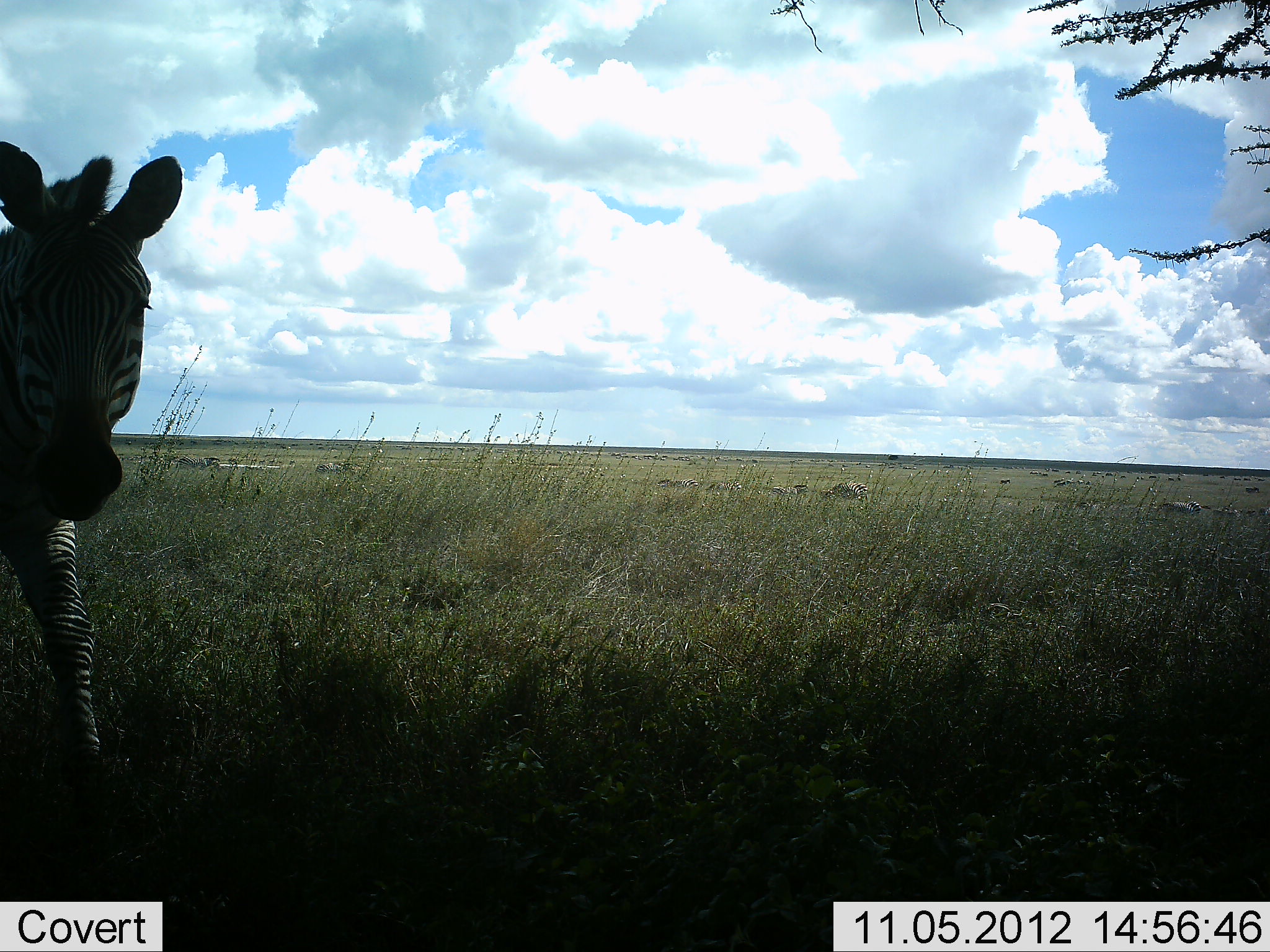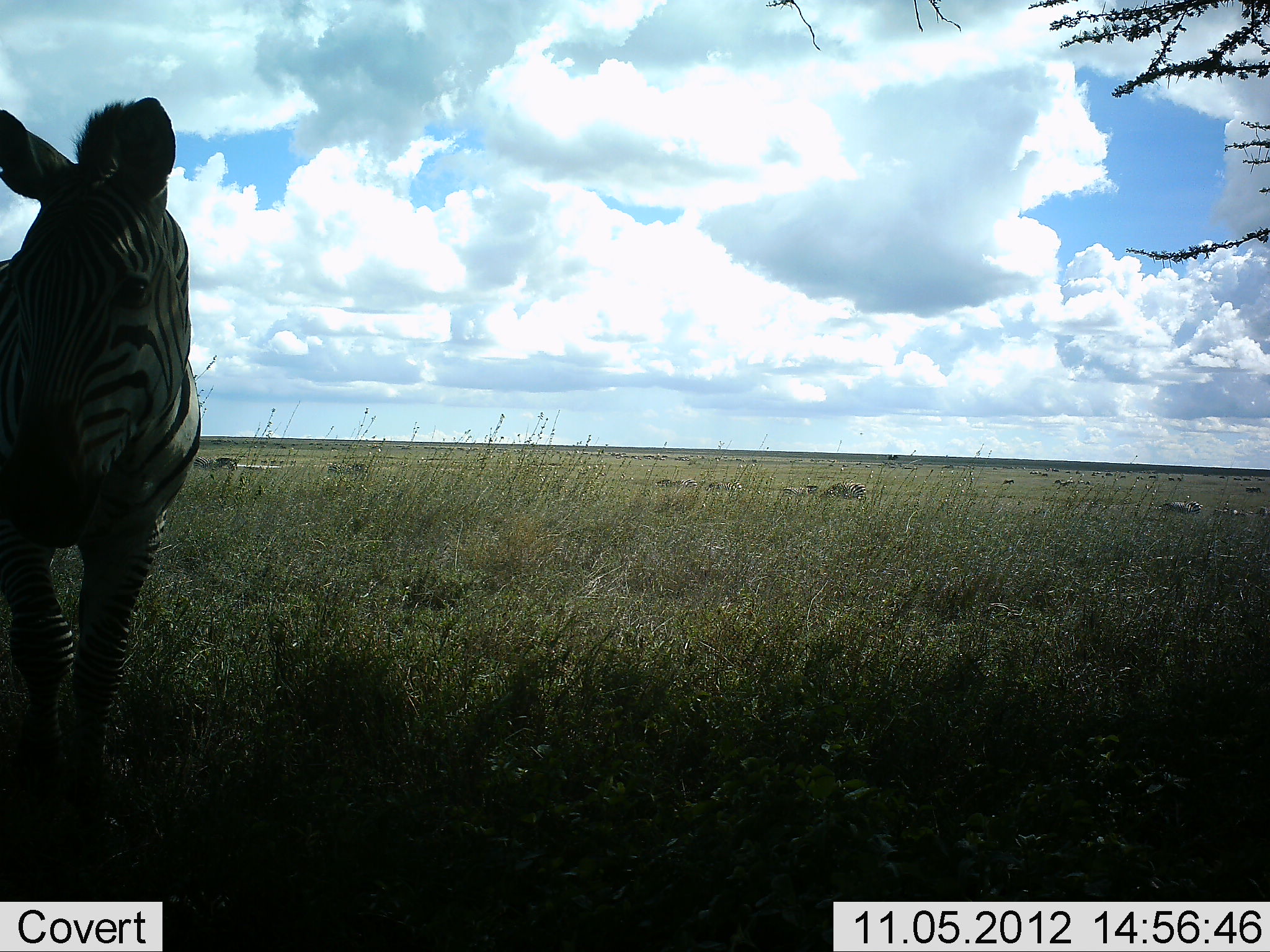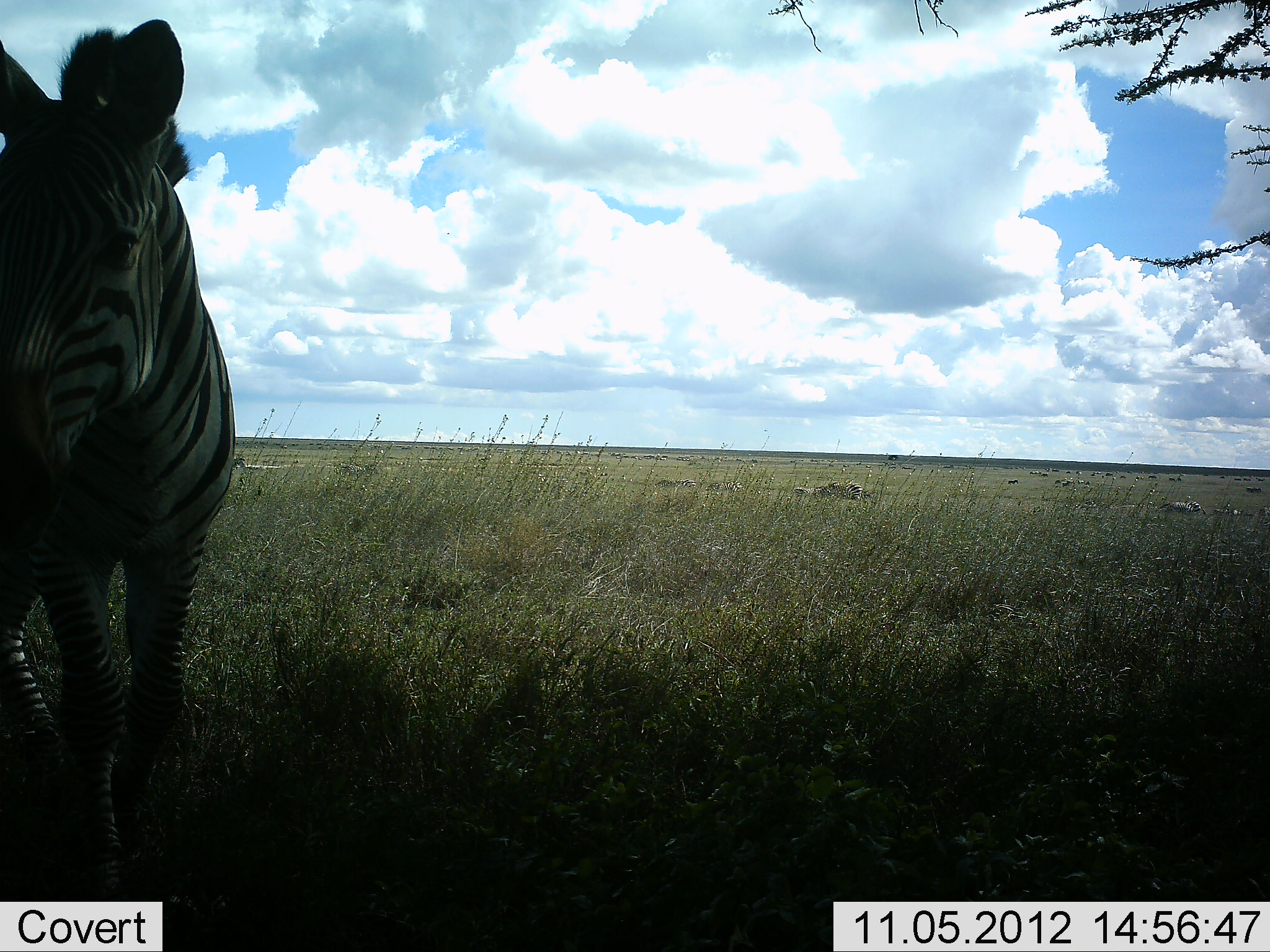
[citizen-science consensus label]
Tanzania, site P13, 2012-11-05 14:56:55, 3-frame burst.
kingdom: Animalia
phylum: Chordata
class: Mammalia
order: Perissodactyla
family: Equidae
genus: Equus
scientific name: Equus quagga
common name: plains zebra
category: zebra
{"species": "zebra (plains zebra) (Equus quagga)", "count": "1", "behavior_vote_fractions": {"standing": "91%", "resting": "0%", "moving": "9%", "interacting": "0%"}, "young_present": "0%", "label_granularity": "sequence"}